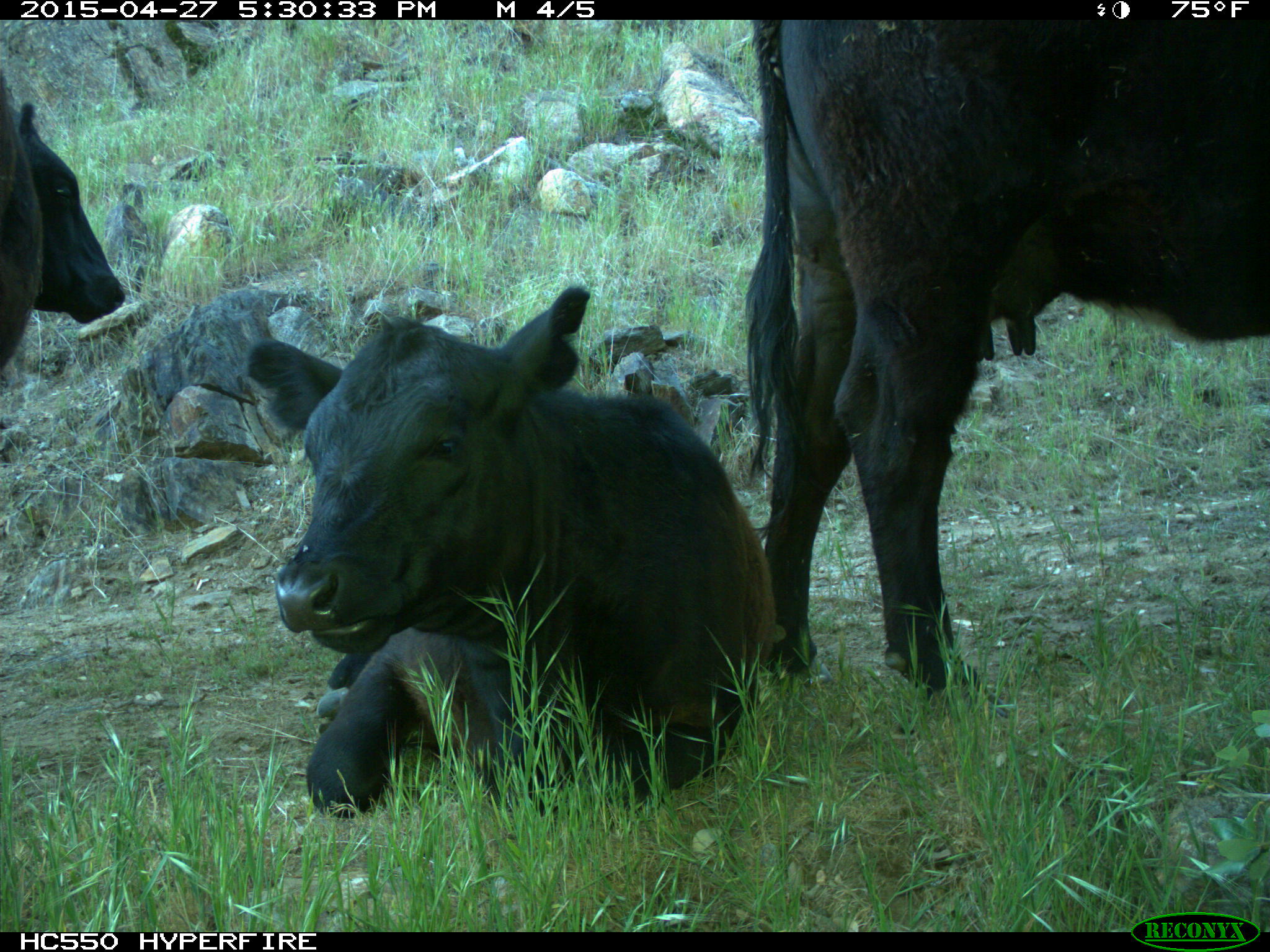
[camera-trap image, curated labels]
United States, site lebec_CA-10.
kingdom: Animalia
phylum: Chordata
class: Mammalia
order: Artiodactyla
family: Bovidae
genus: Bos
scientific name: Bos taurus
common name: domestic cow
Bos taurus (domestic cow).